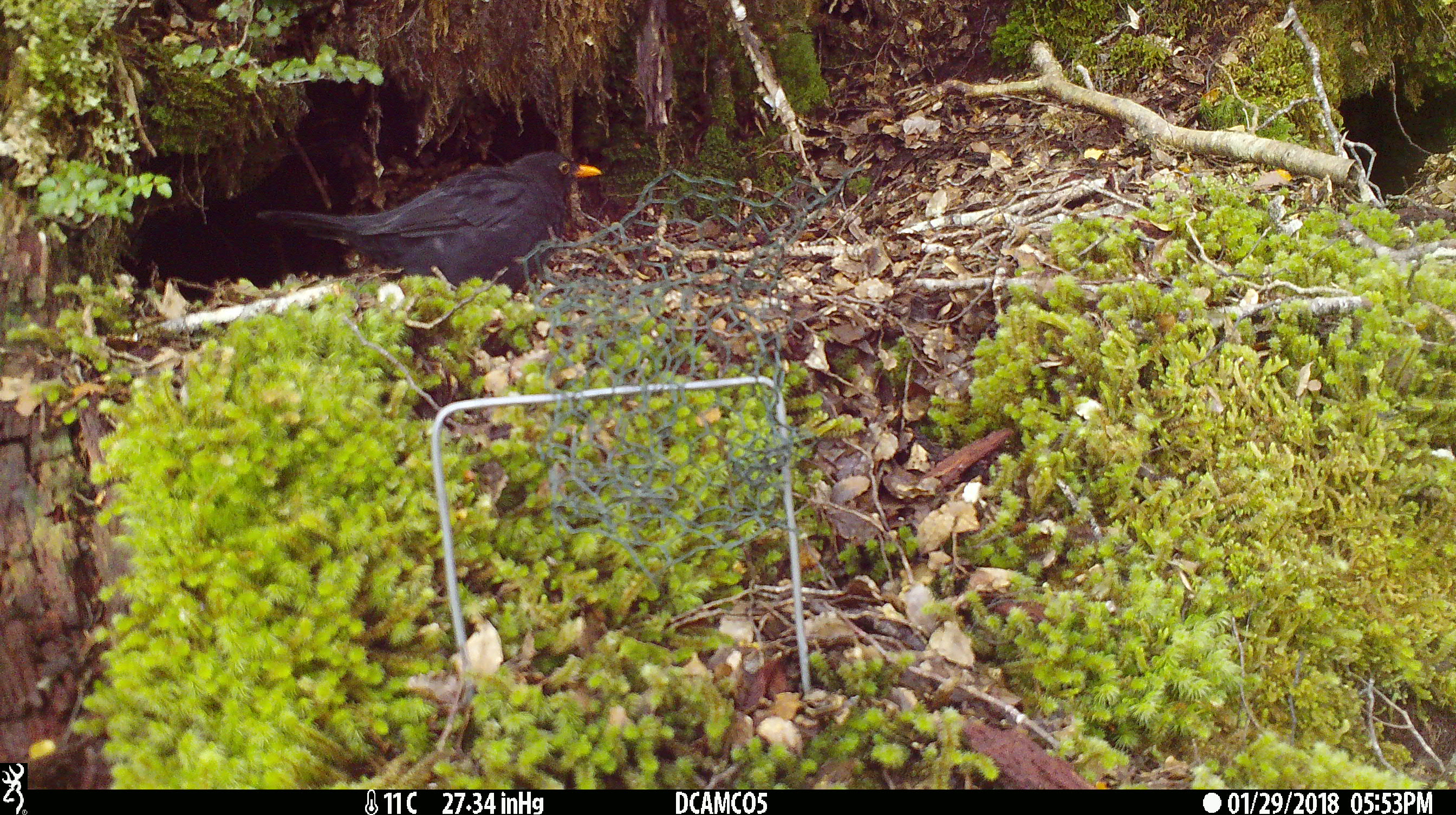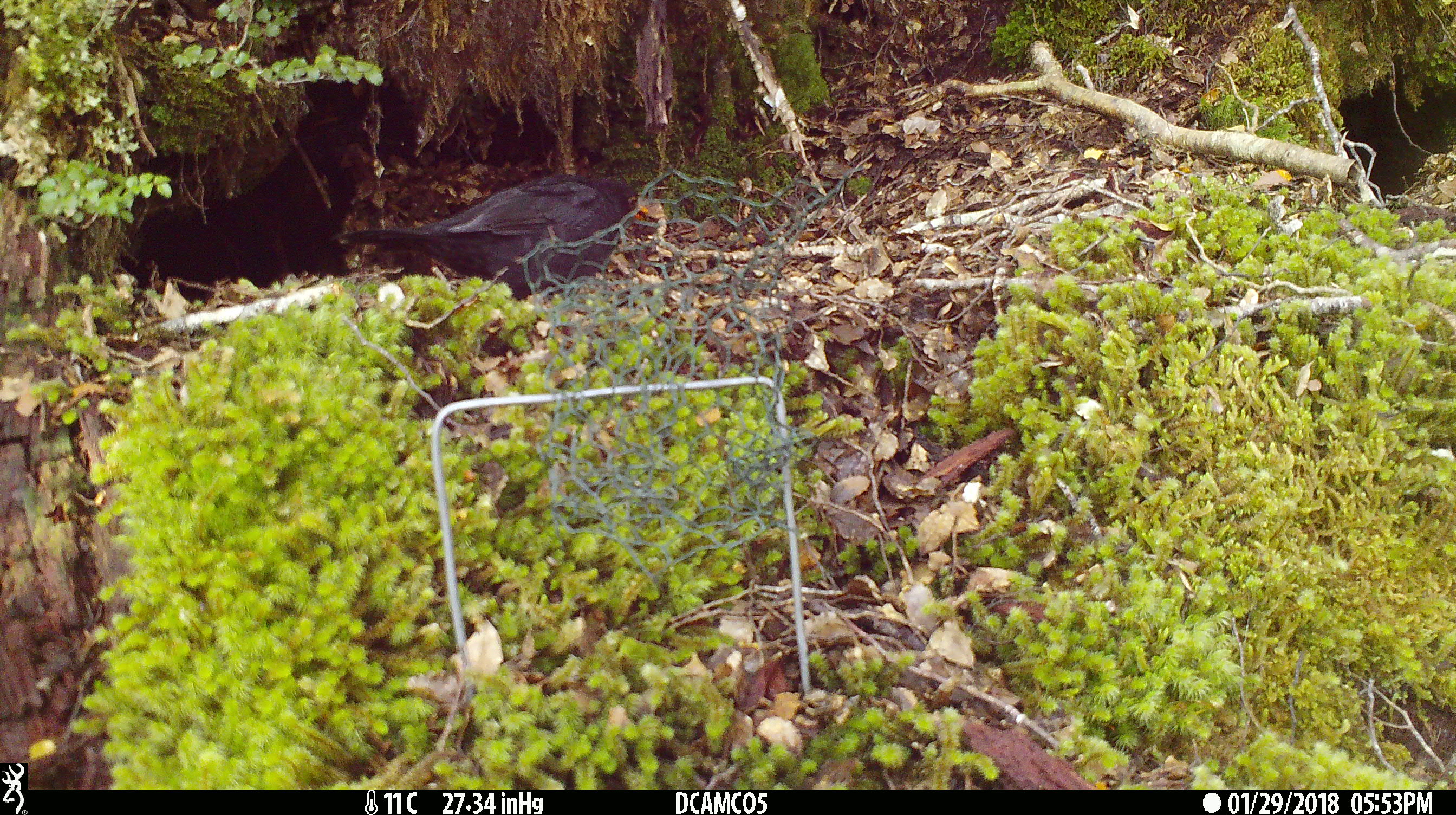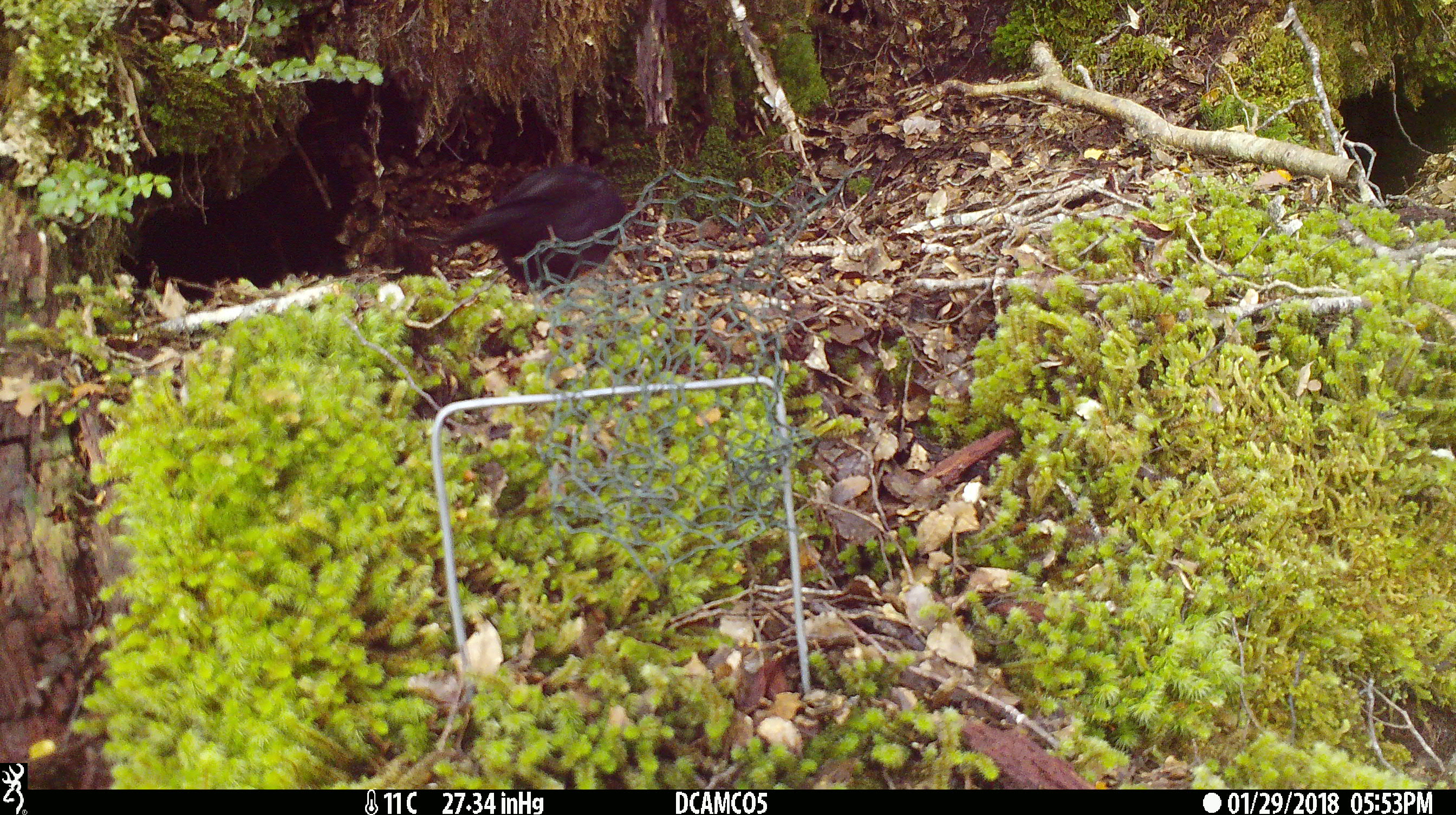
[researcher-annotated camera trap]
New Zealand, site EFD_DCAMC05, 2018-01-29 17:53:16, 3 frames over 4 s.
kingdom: Animalia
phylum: Chordata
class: Aves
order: Passeriformes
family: Turdidae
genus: Turdus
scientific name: Turdus merula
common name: eurasian blackbird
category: blackbird